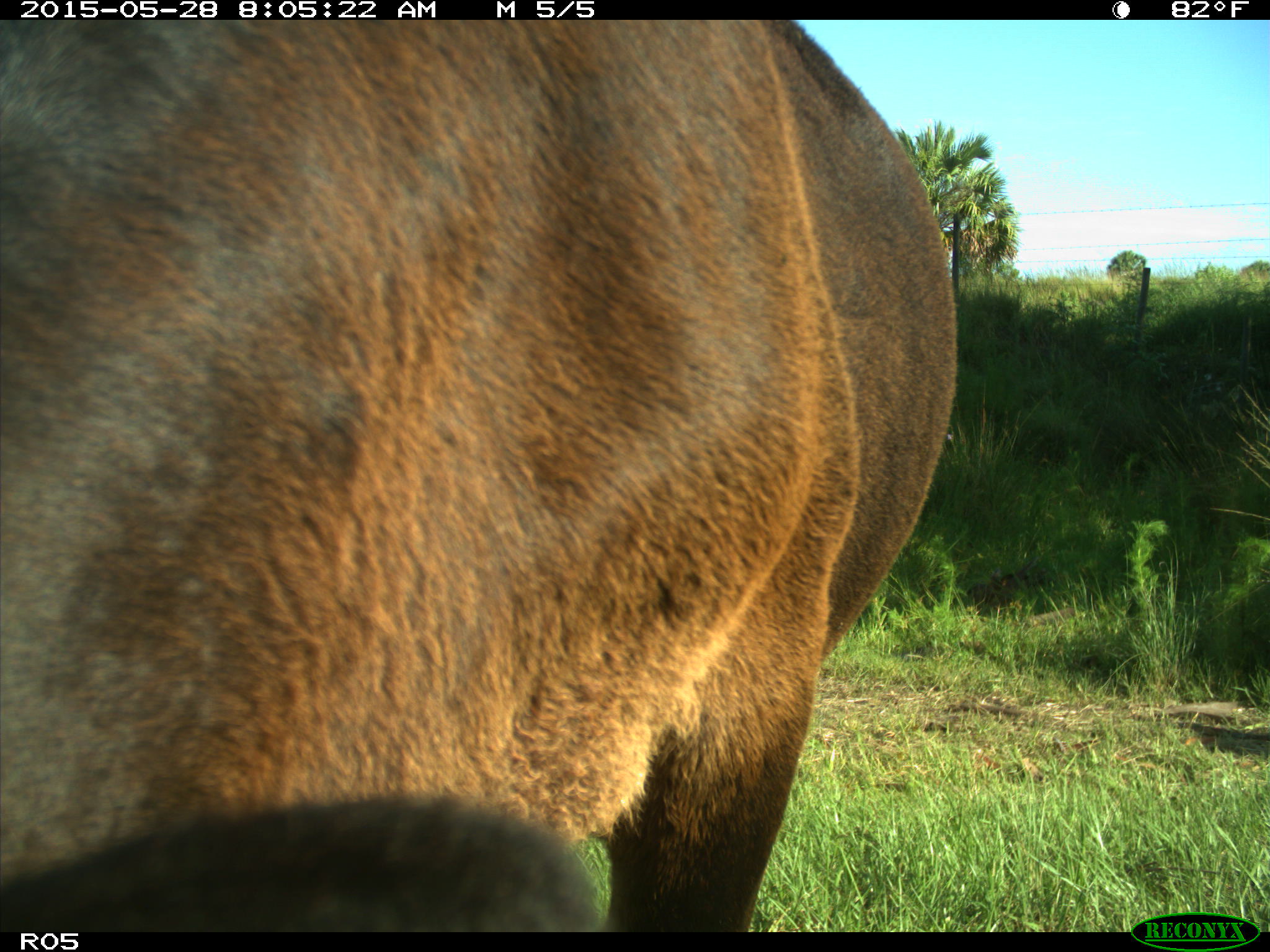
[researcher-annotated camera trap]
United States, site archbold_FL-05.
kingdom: Animalia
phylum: Chordata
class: Mammalia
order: Artiodactyla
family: Bovidae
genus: Bos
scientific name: Bos taurus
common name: domestic cow